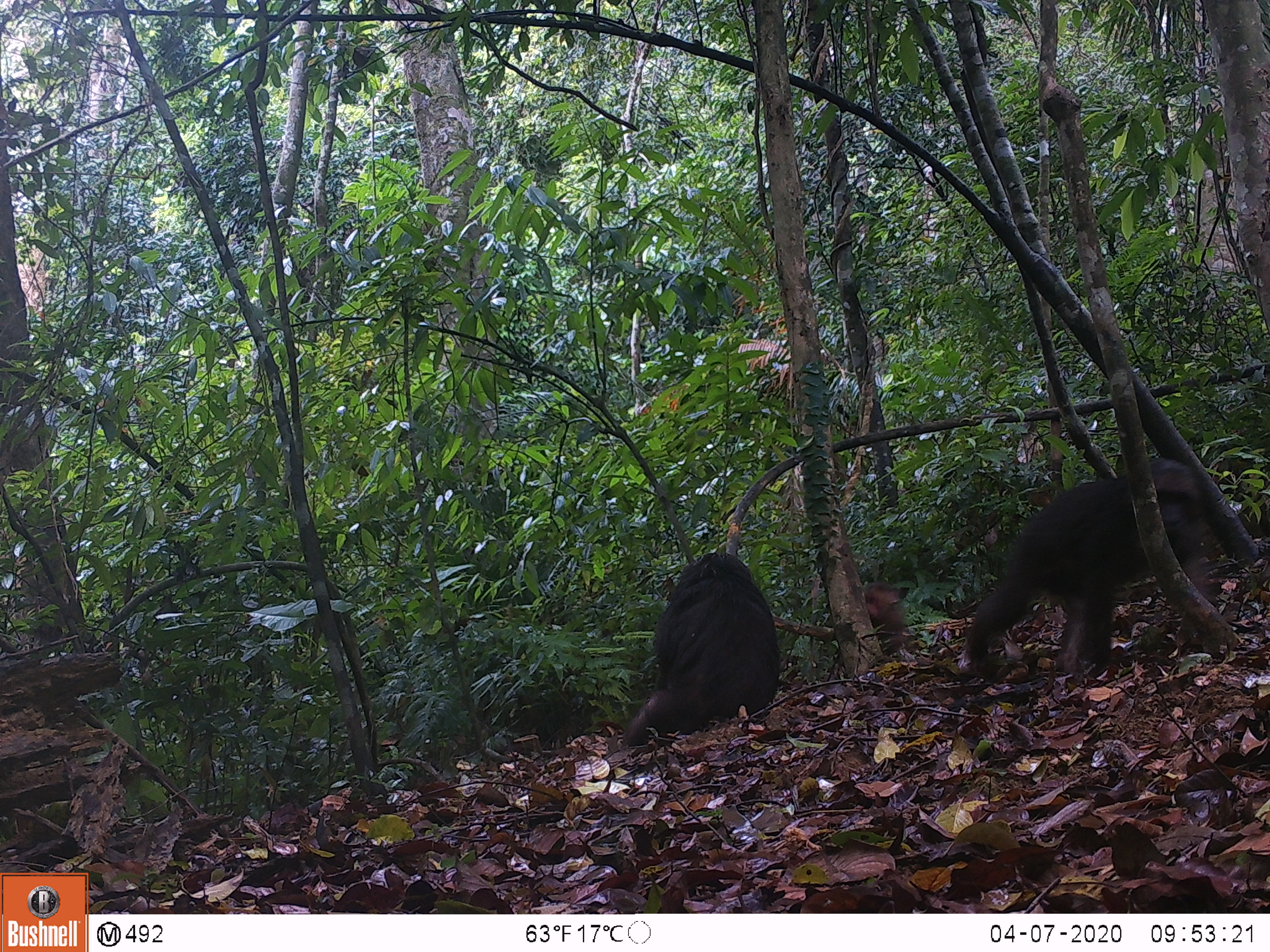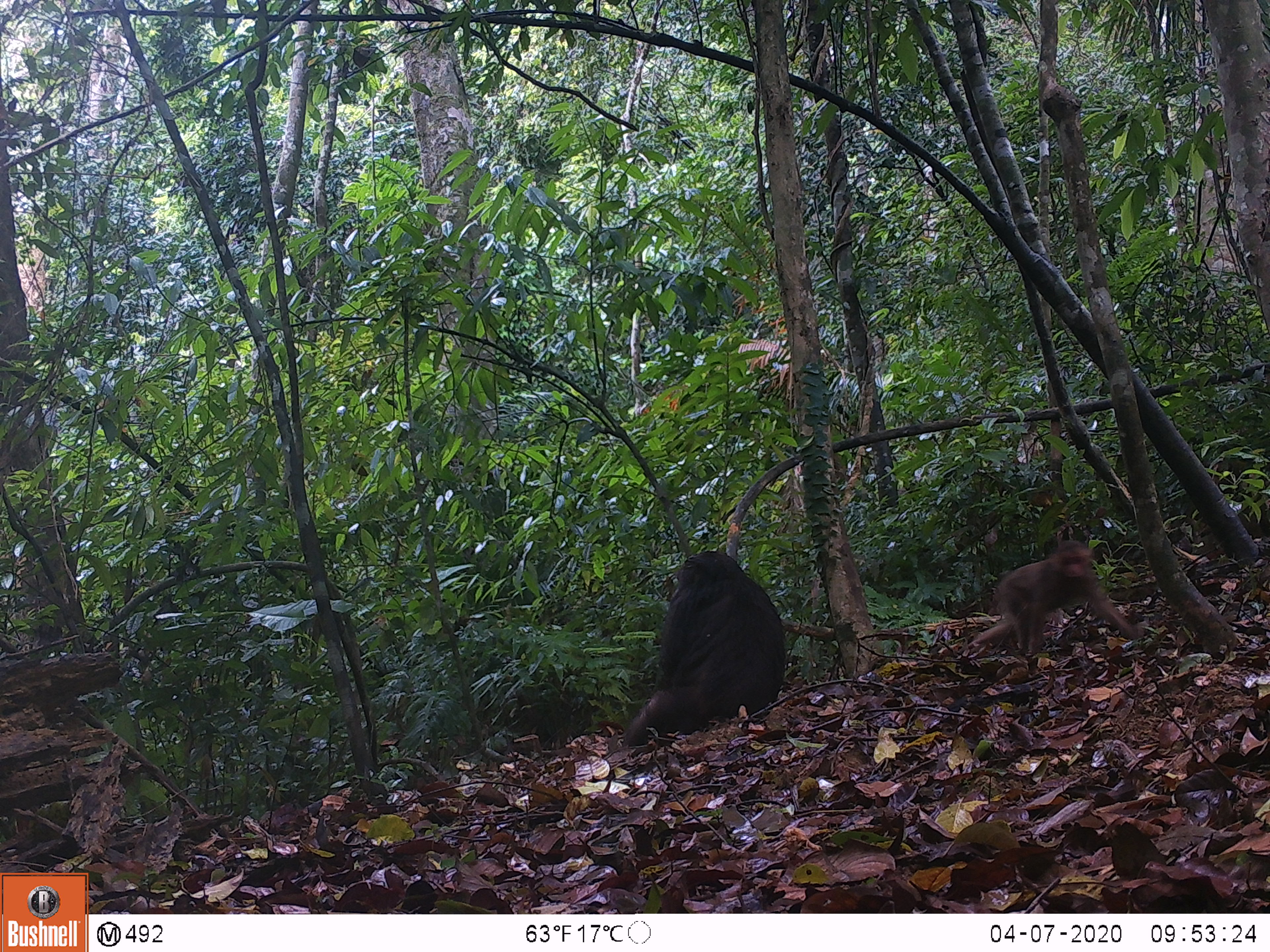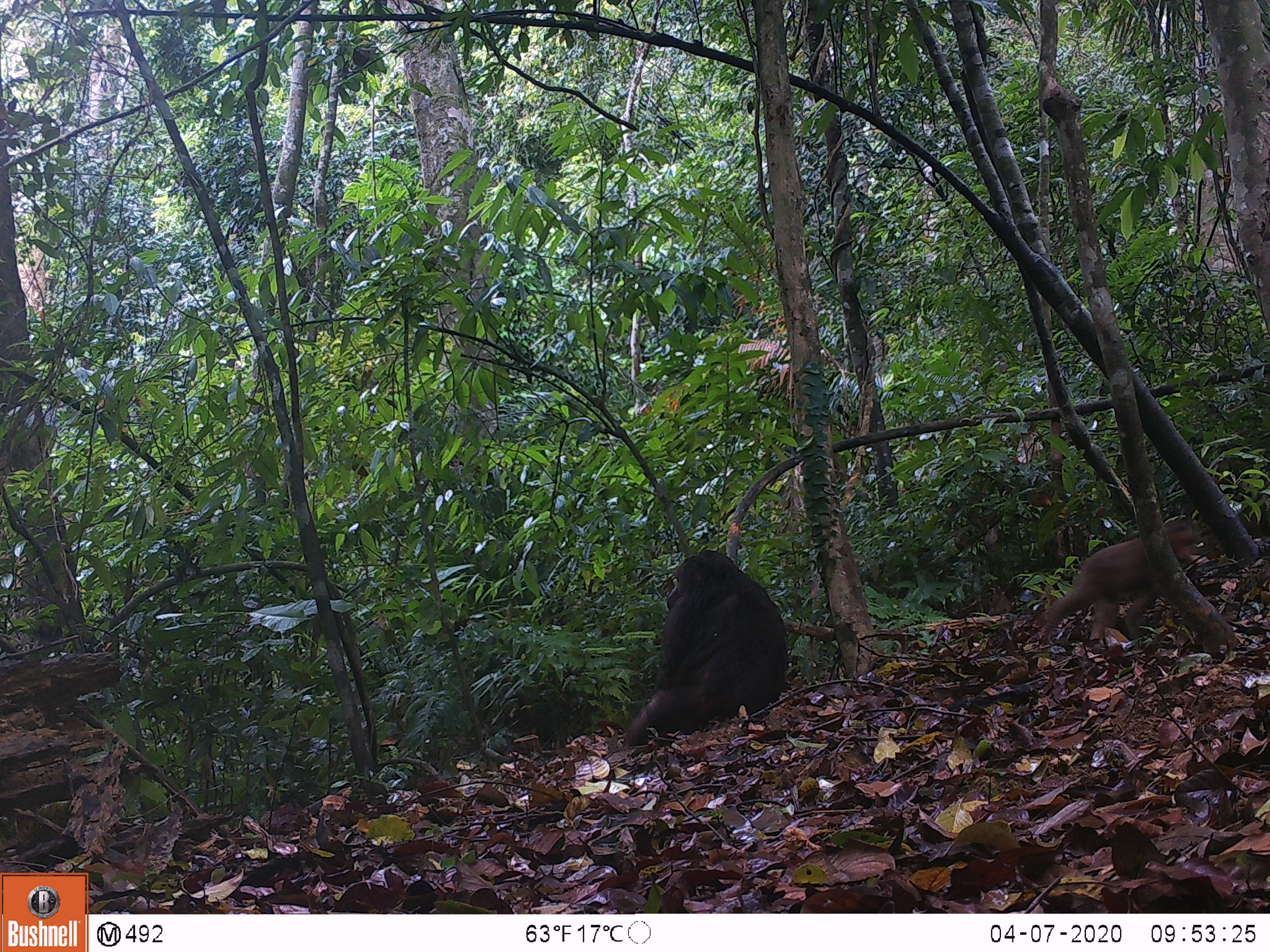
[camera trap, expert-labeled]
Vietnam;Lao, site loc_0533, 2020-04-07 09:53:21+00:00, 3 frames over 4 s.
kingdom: Animalia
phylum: Chordata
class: Mammalia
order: Primates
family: Cercopithecidae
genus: Macaca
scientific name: Macaca arctoides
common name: stump-tailed macaque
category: stump tailed macaque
Stump tailed macaque (stump-tailed macaque) (Macaca arctoides). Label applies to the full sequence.